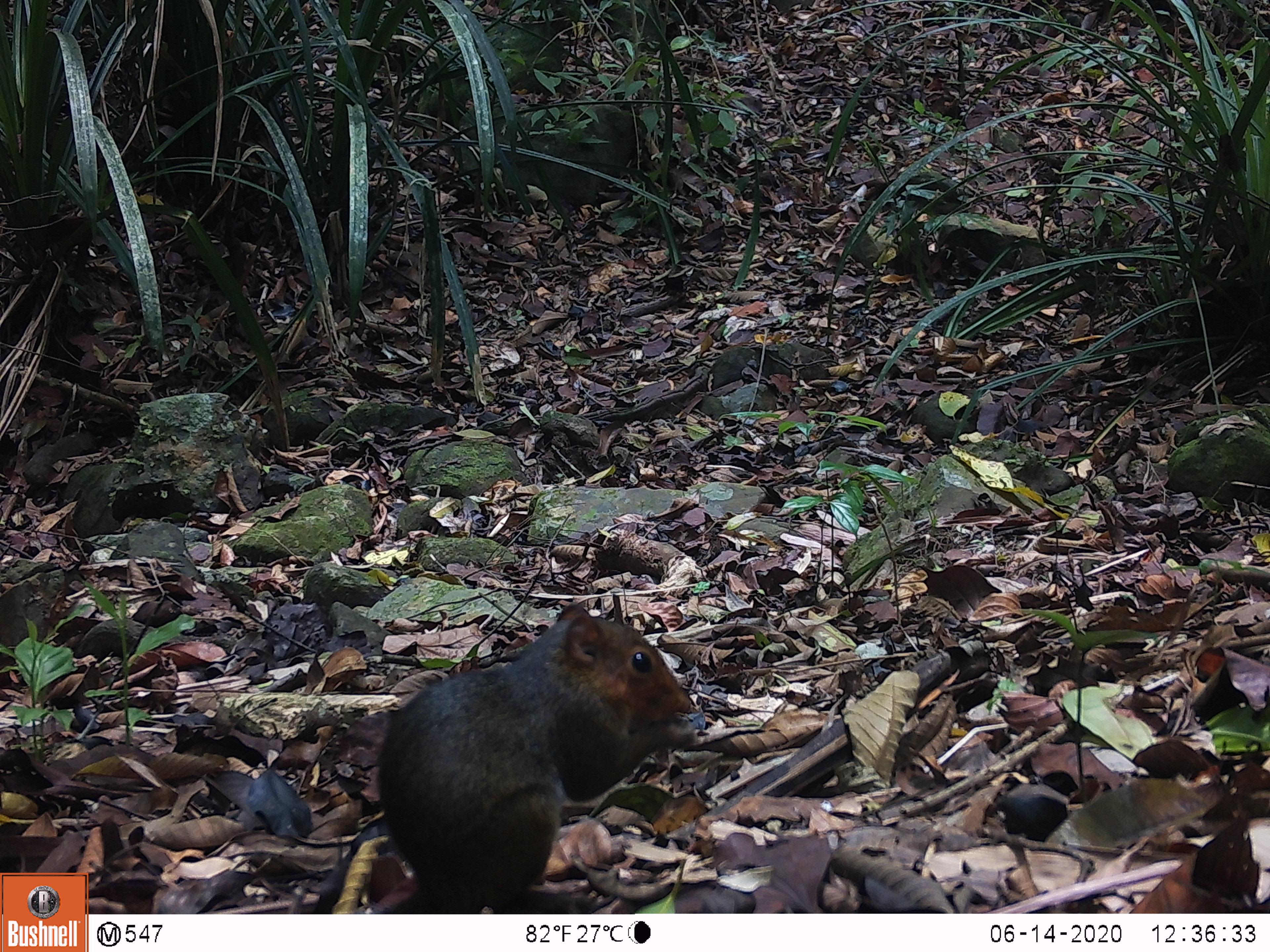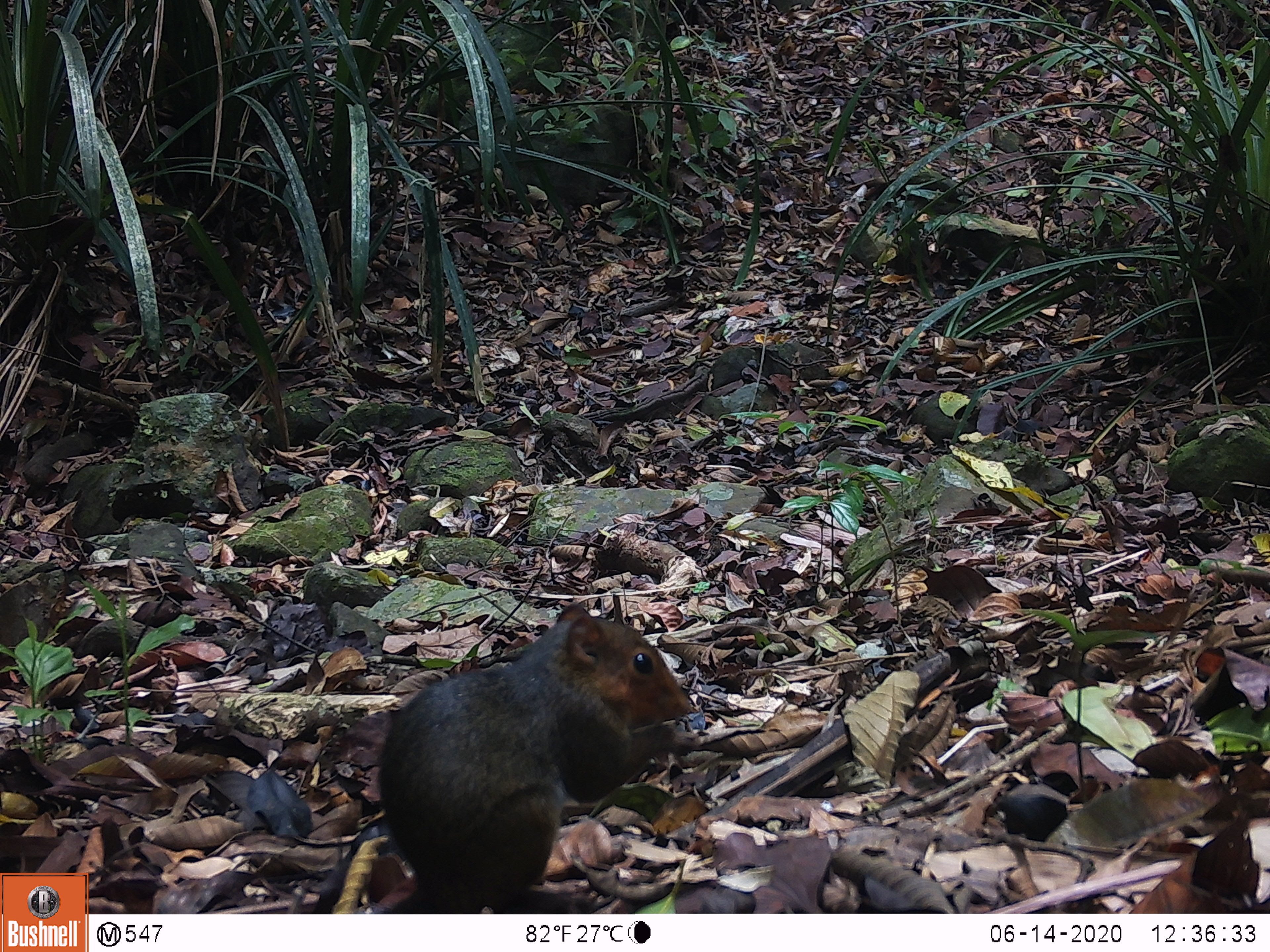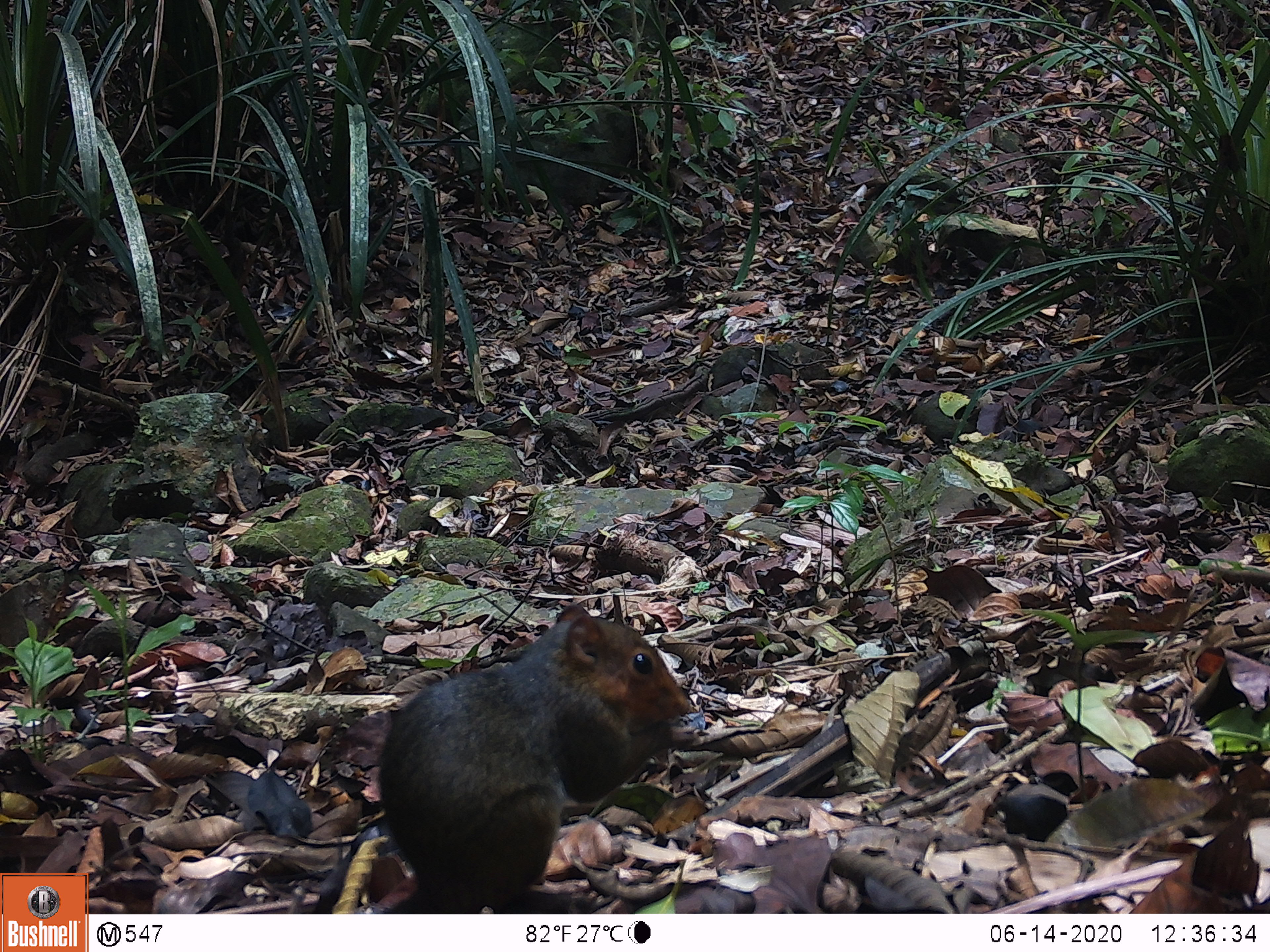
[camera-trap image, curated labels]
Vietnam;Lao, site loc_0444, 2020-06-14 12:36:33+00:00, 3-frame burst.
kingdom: Animalia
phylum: Chordata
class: Mammalia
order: Rodentia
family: Sciuridae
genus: Dremomys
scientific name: Dremomys rufigenis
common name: red-cheeked squirrel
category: red cheeked squirrel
Red cheeked squirrel (red-cheeked squirrel) (Dremomys rufigenis). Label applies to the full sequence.